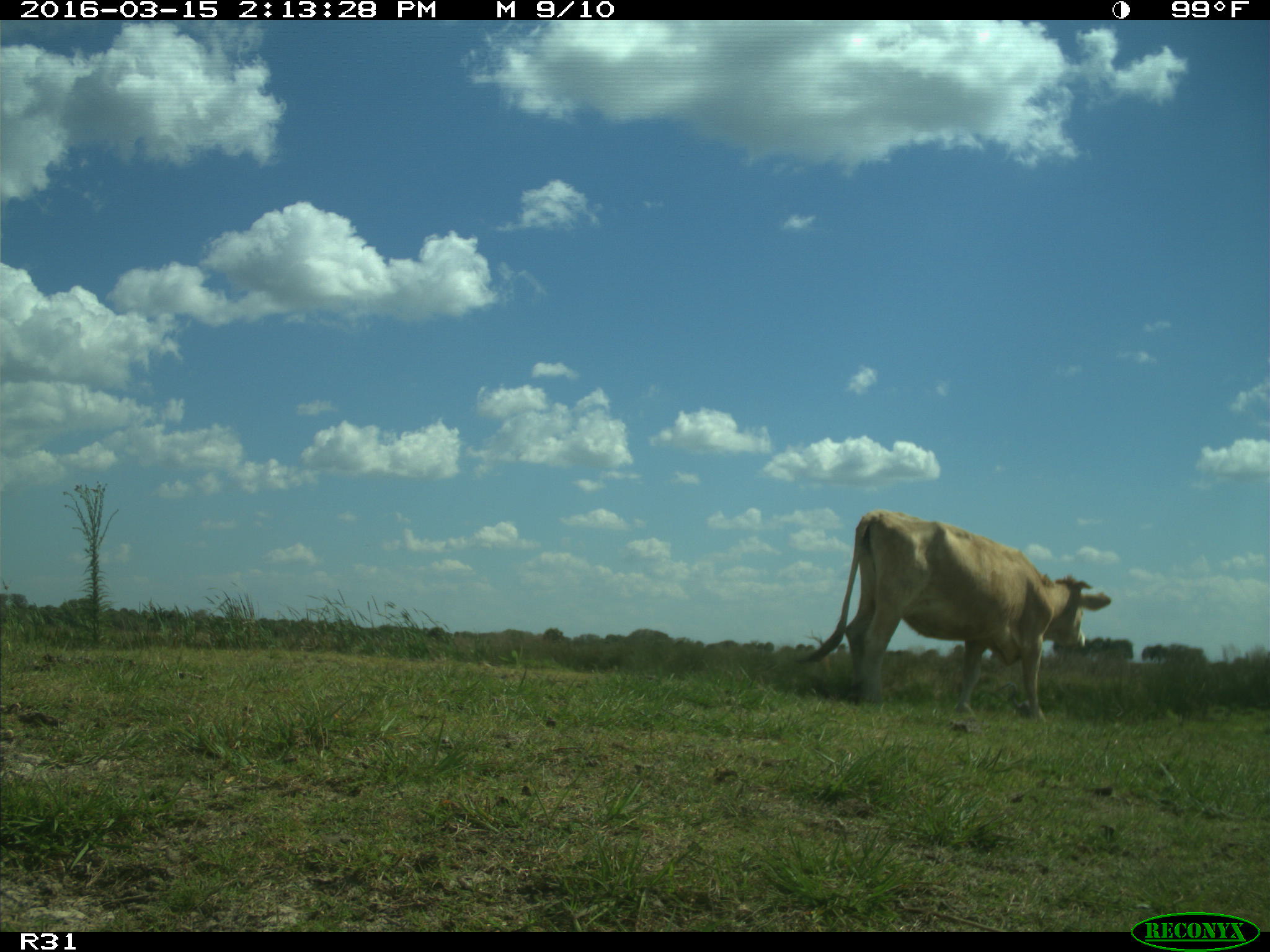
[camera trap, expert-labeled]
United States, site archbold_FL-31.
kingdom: Animalia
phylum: Chordata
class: Mammalia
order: Artiodactyla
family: Bovidae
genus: Bos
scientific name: Bos taurus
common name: domestic cow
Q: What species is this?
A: Bos taurus (domestic cow).